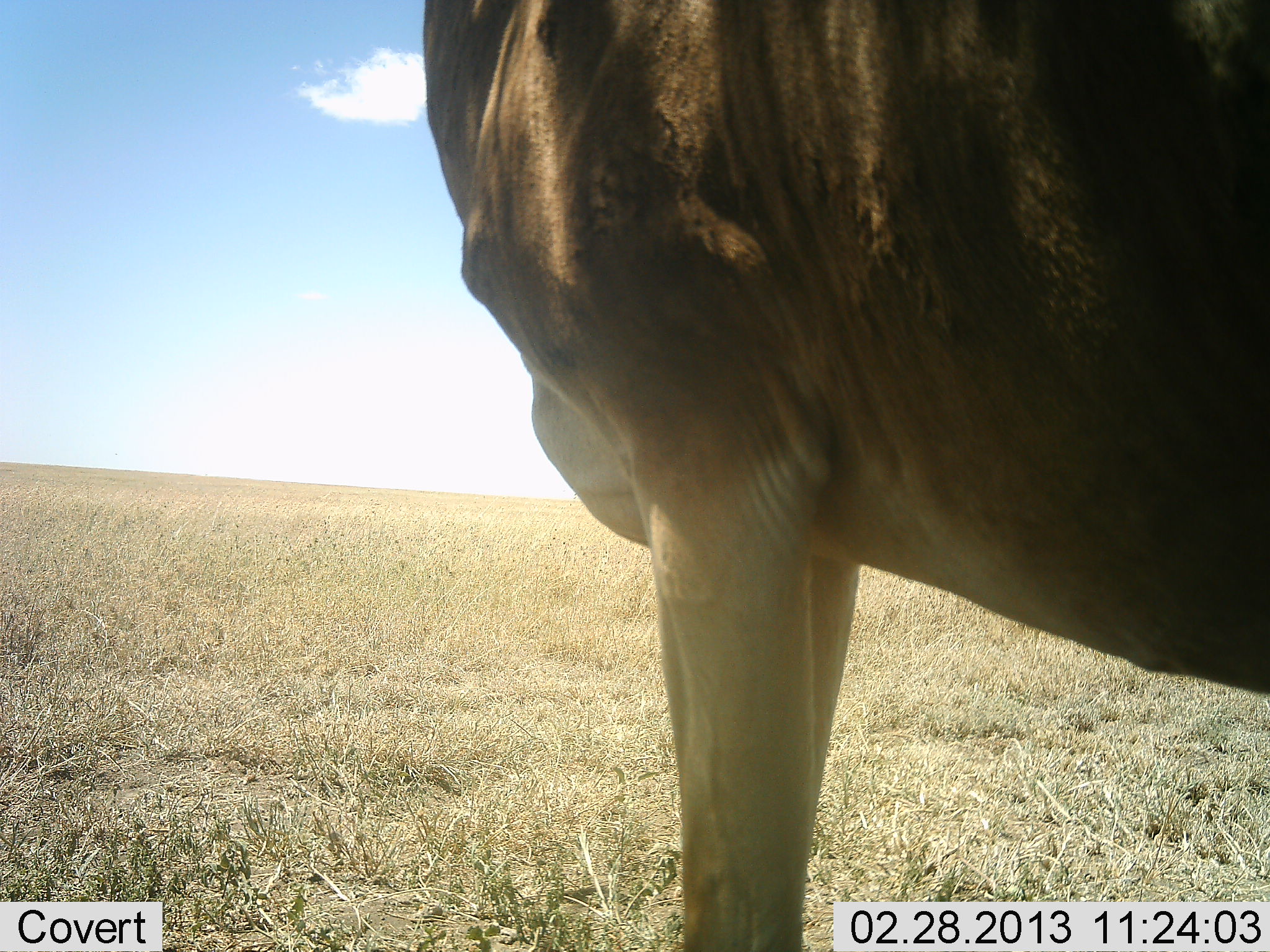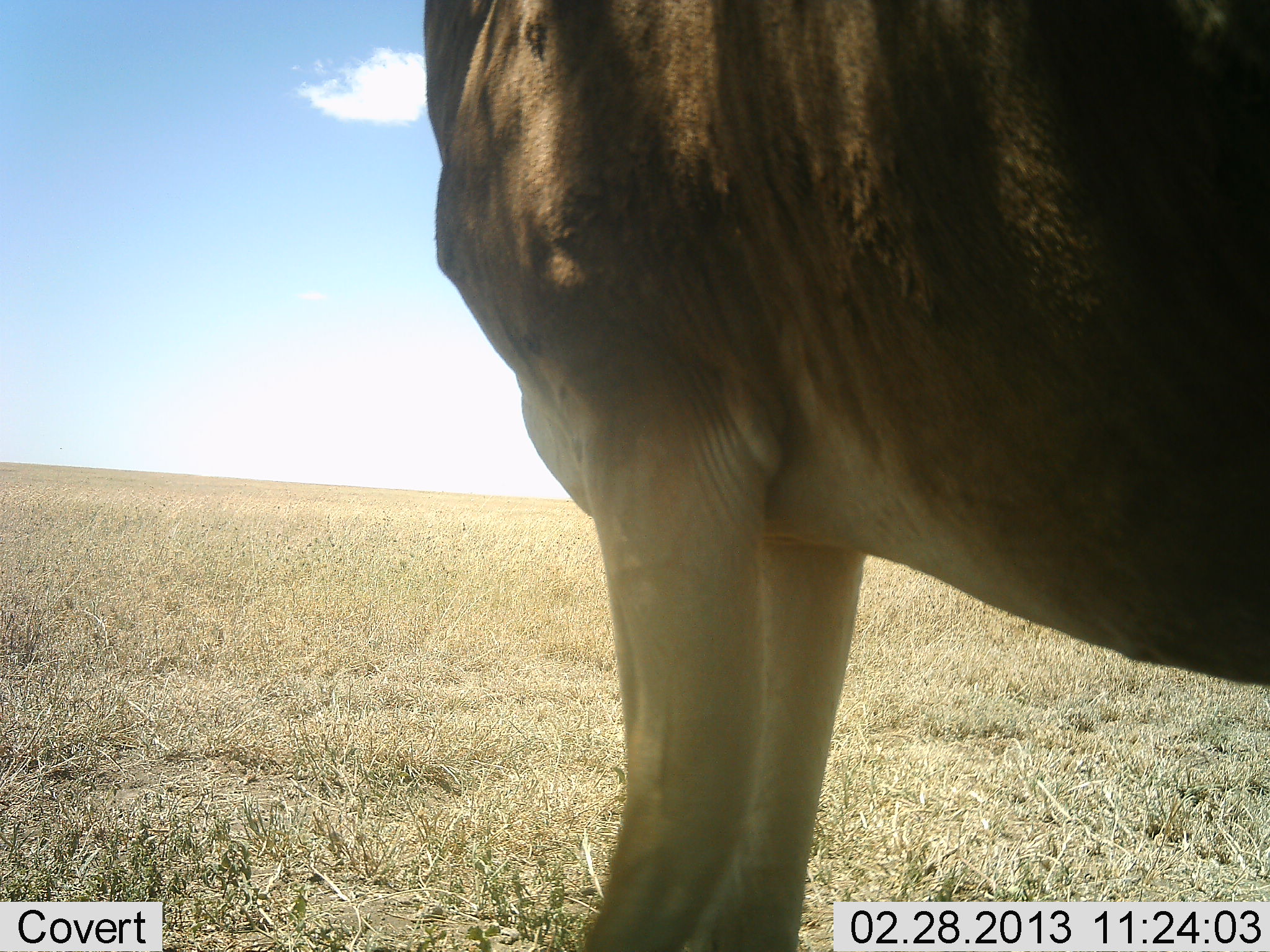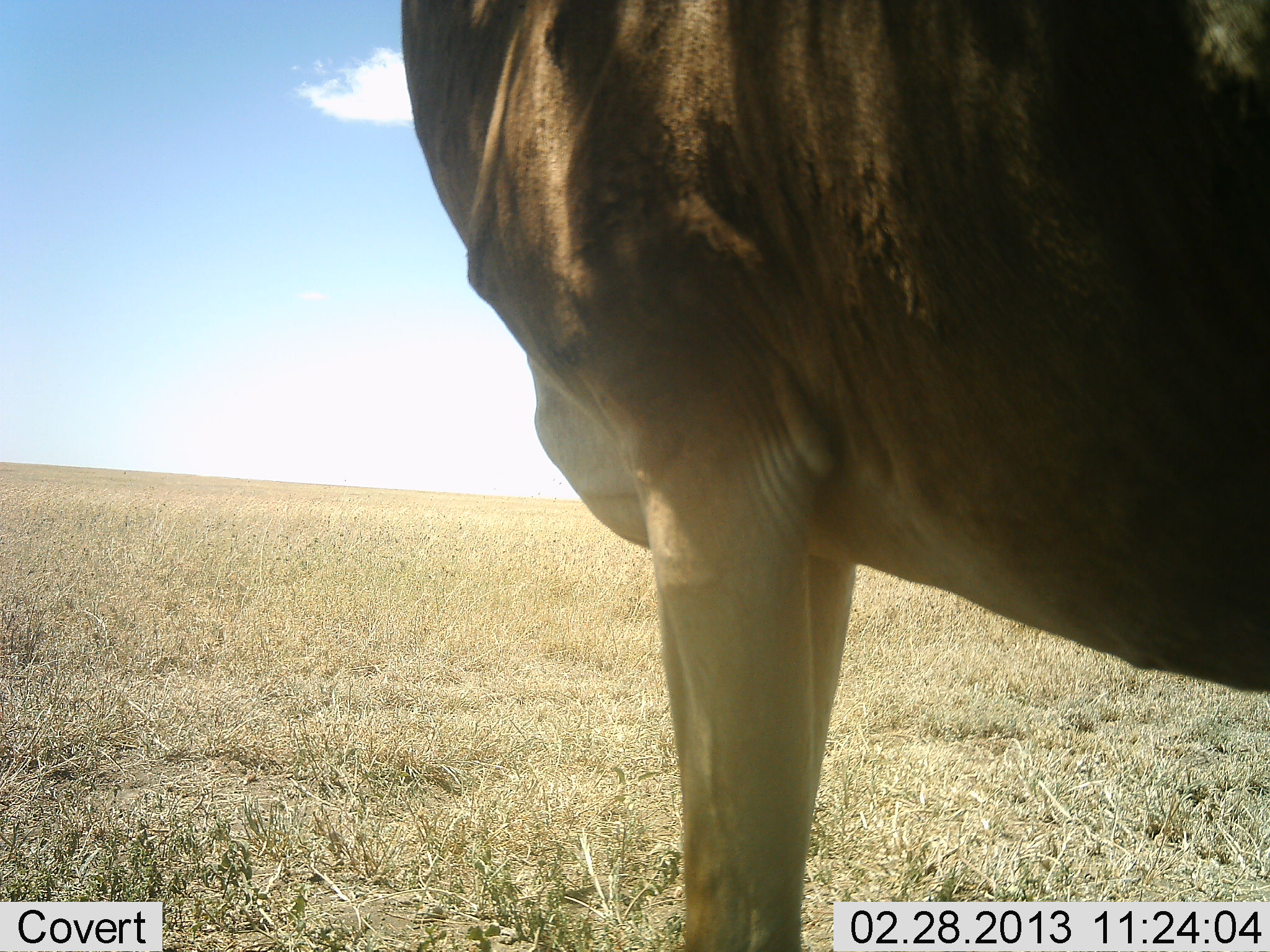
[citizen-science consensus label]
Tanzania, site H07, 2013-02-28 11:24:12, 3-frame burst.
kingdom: Animalia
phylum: Chordata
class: Mammalia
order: Artiodactyla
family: Bovidae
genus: Alcelaphus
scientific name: Alcelaphus buselaphus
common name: hartebeest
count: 1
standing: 100%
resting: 0%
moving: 5%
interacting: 0%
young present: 0%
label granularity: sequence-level